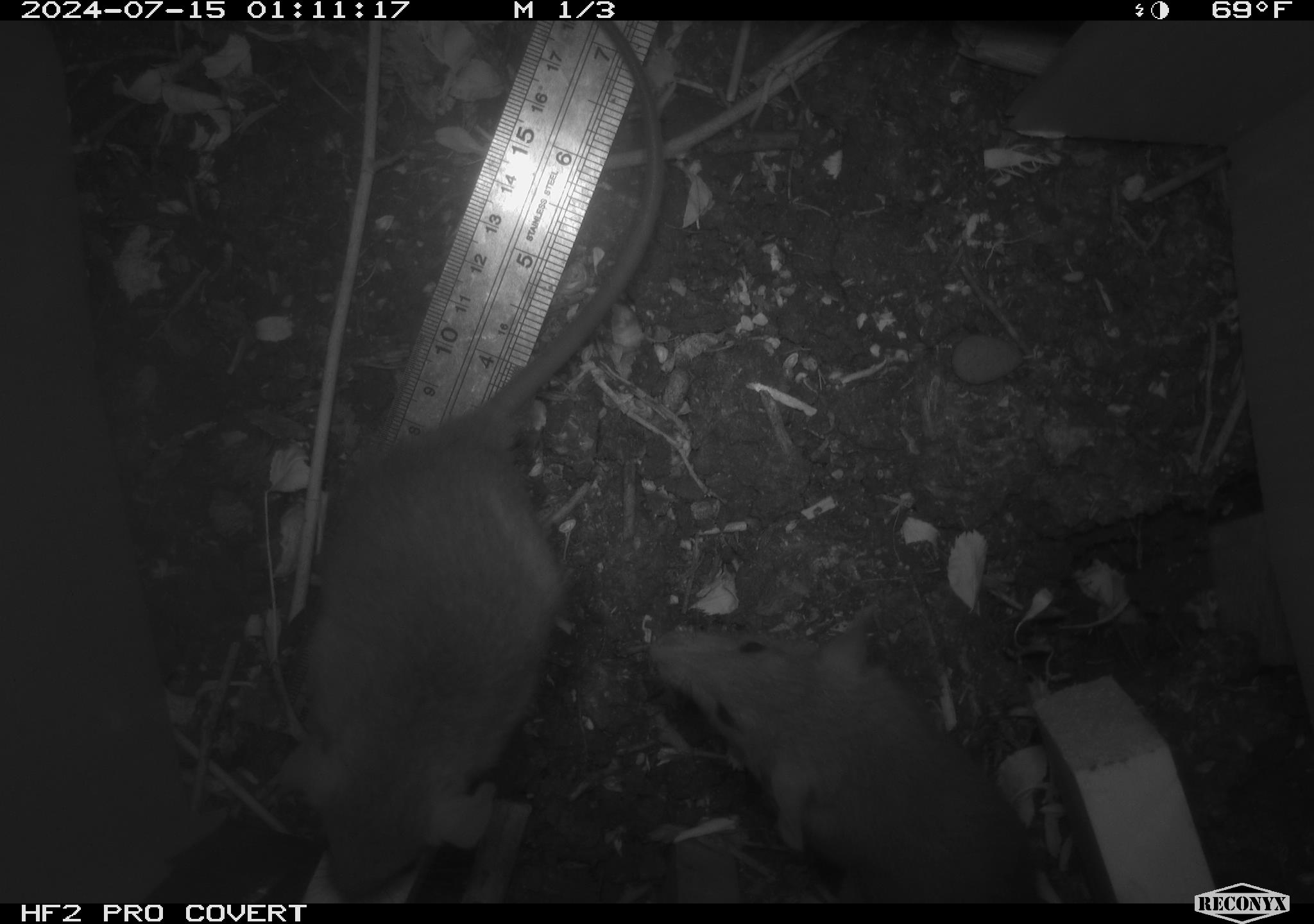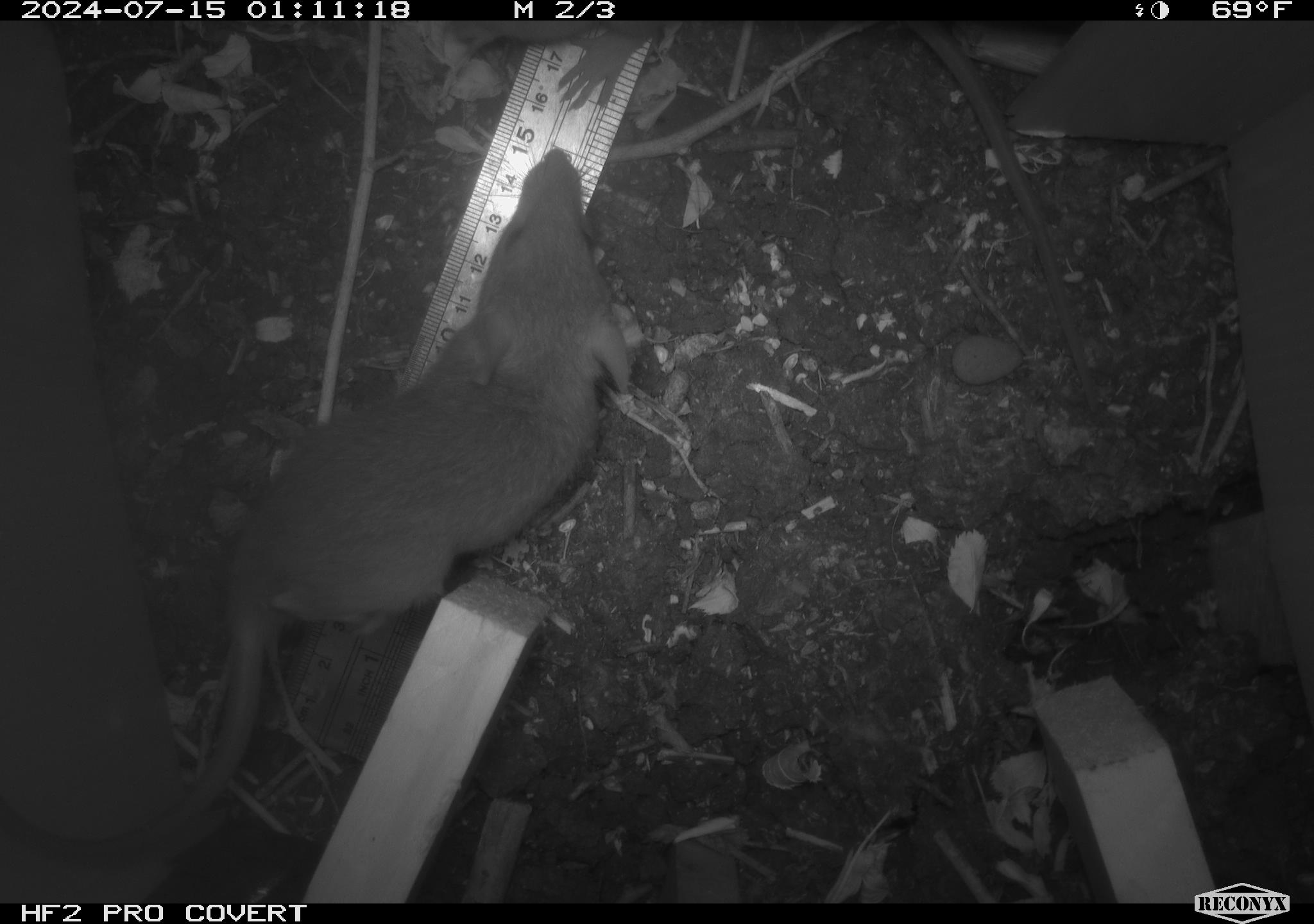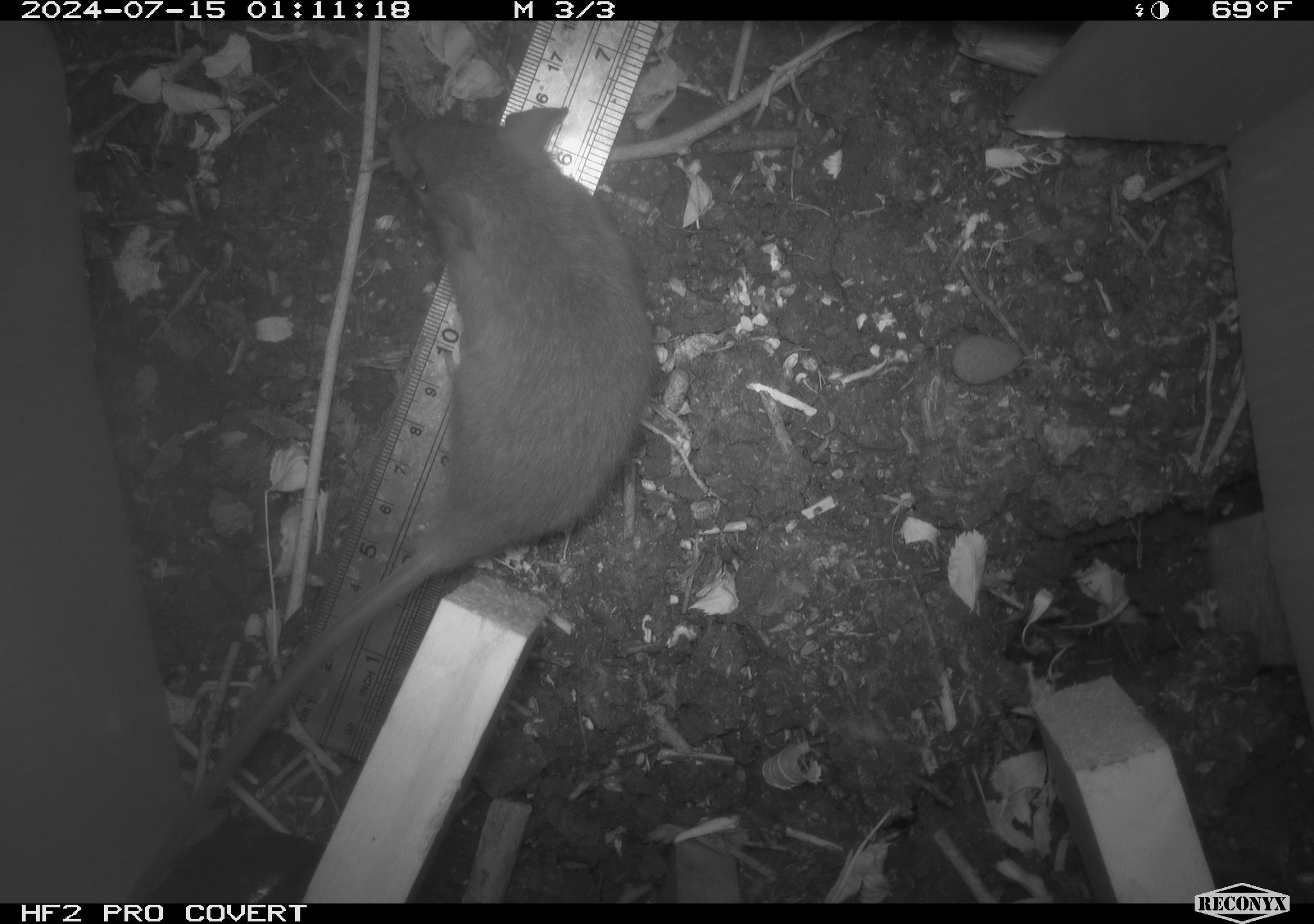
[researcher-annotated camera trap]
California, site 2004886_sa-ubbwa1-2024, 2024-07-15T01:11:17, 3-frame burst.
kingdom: Animalia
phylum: Chordata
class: Mammalia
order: Rodentia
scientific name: Rodentia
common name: mouse species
Mouse species (Rodentia).